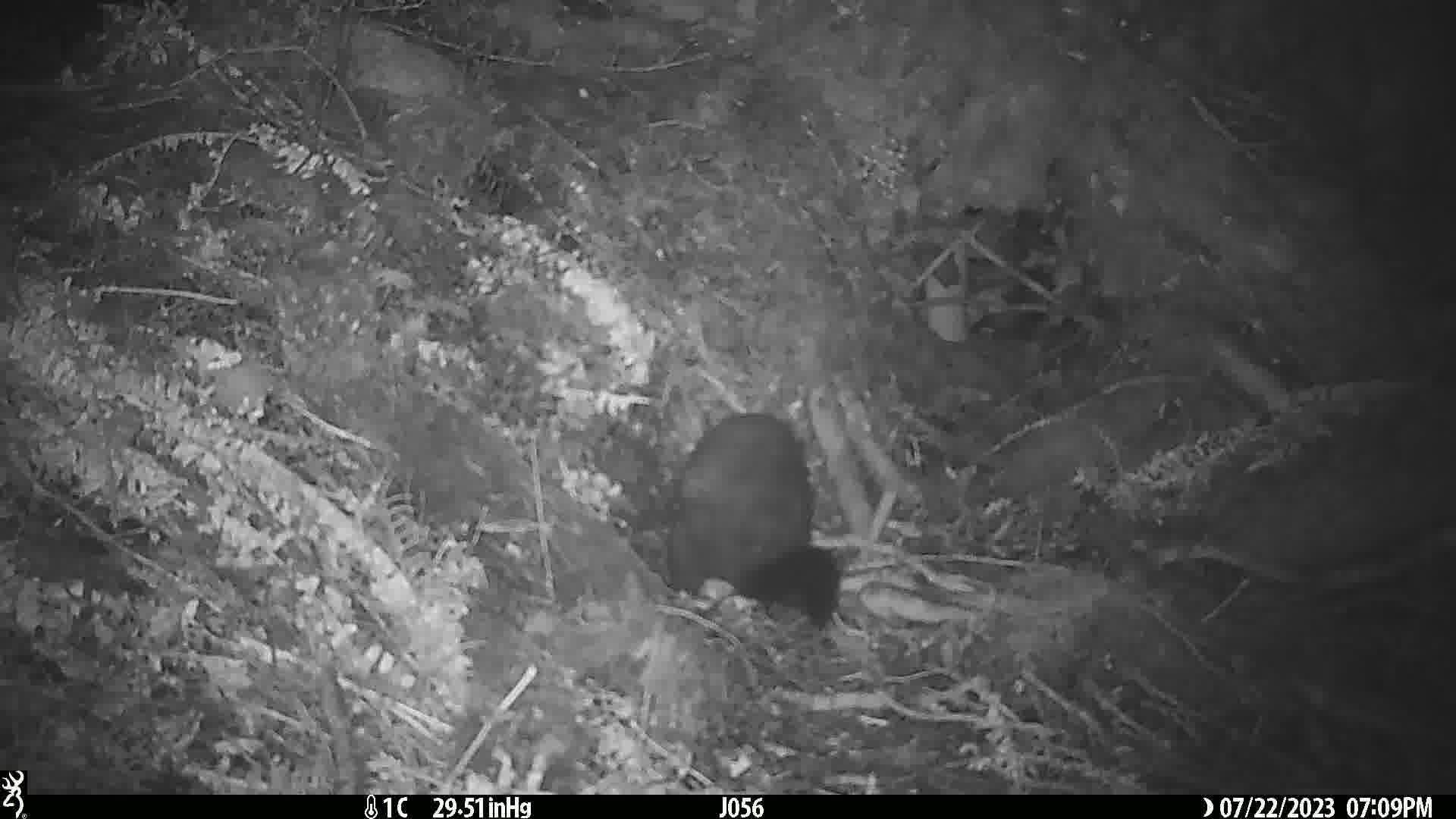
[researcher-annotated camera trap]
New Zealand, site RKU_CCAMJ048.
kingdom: Animalia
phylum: Chordata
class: Mammalia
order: Diprotodontia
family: Phalangeridae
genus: Trichosurus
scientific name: Trichosurus vulpecula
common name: common brushtail possum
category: possum